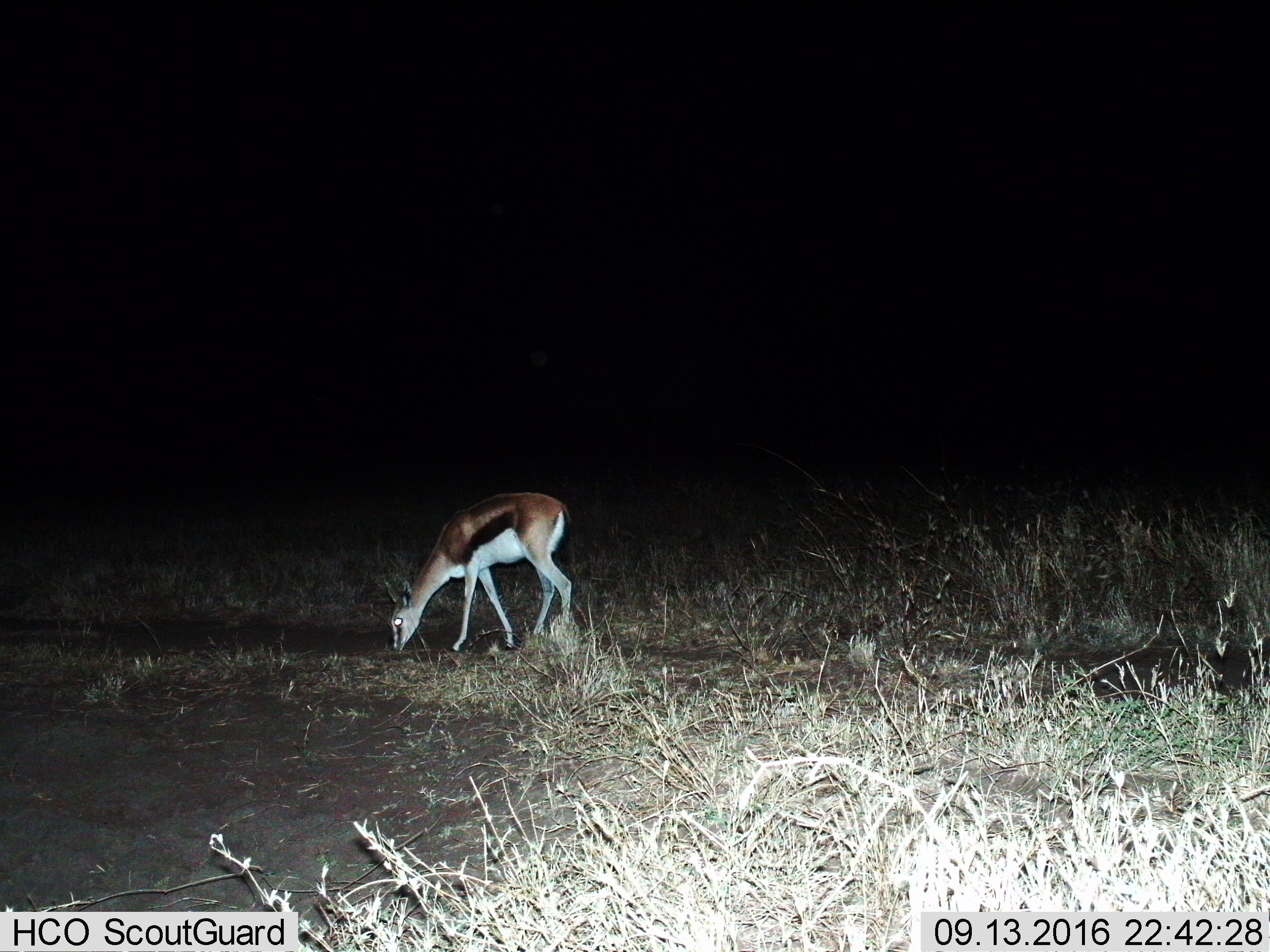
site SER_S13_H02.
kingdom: Animalia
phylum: Chordata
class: Mammalia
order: Artiodactyla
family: Bovidae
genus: Eudorcas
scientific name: Eudorcas thomsonii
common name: thomson's gazelle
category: gazellethomsons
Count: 1.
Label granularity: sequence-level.